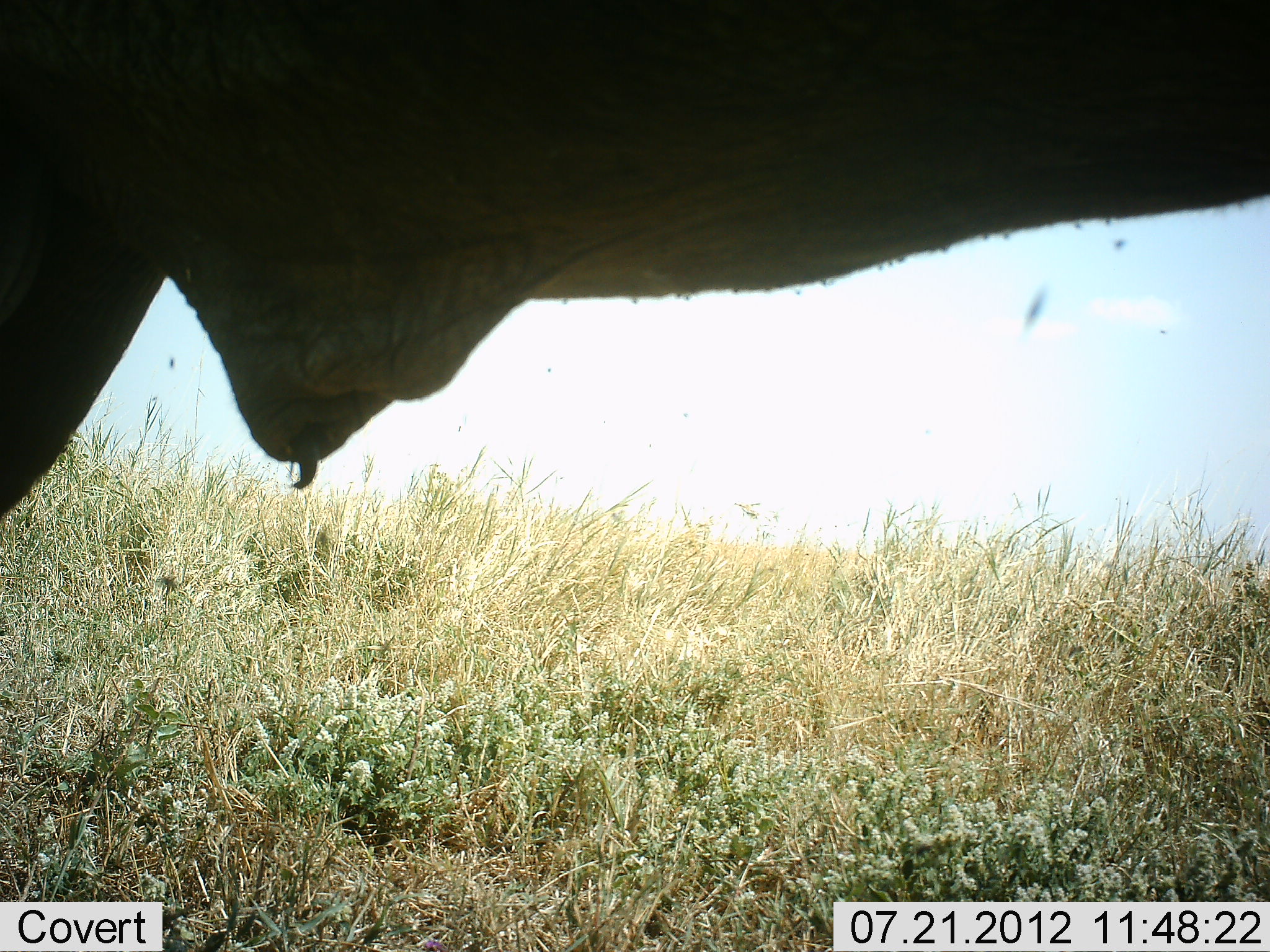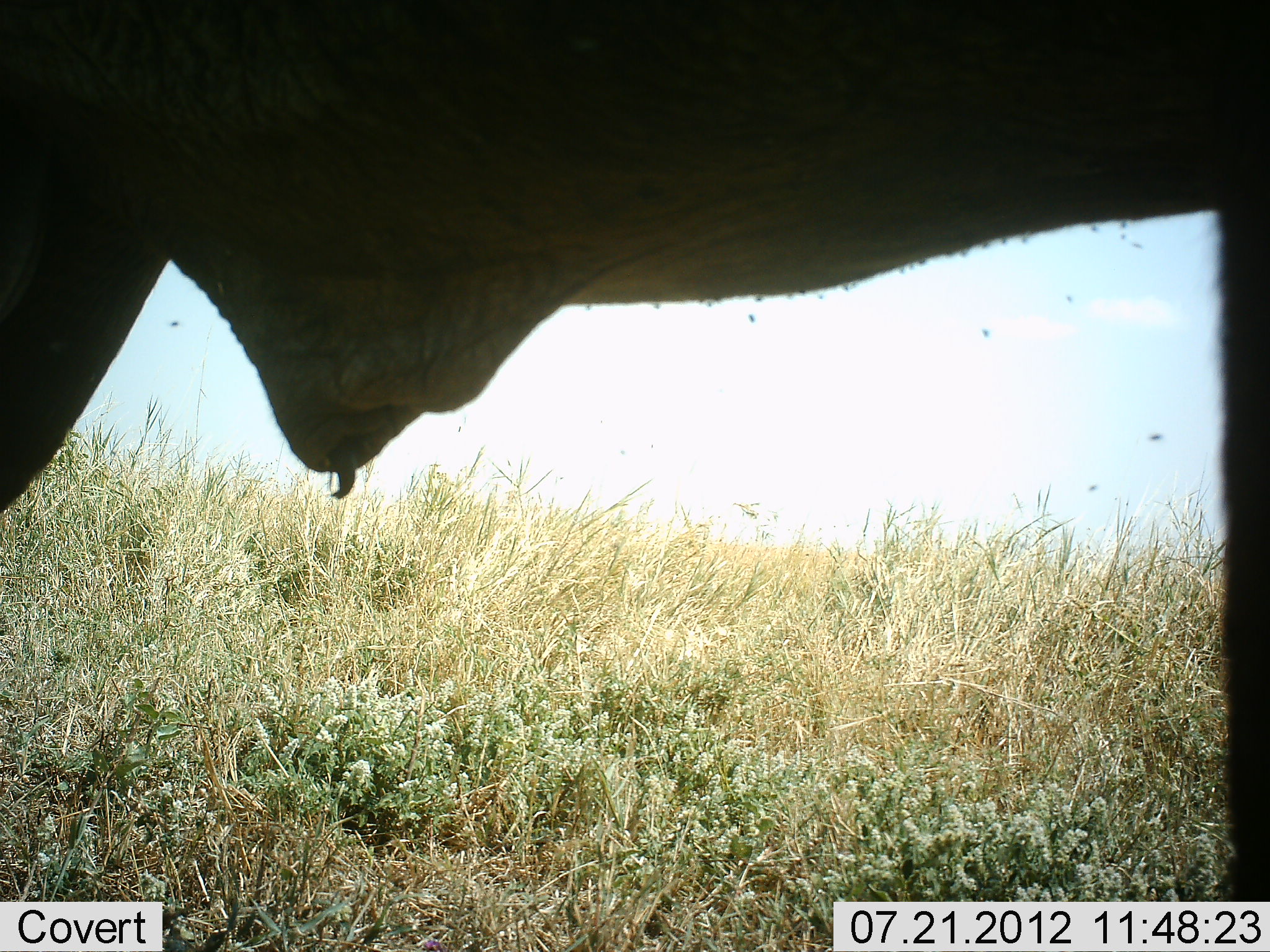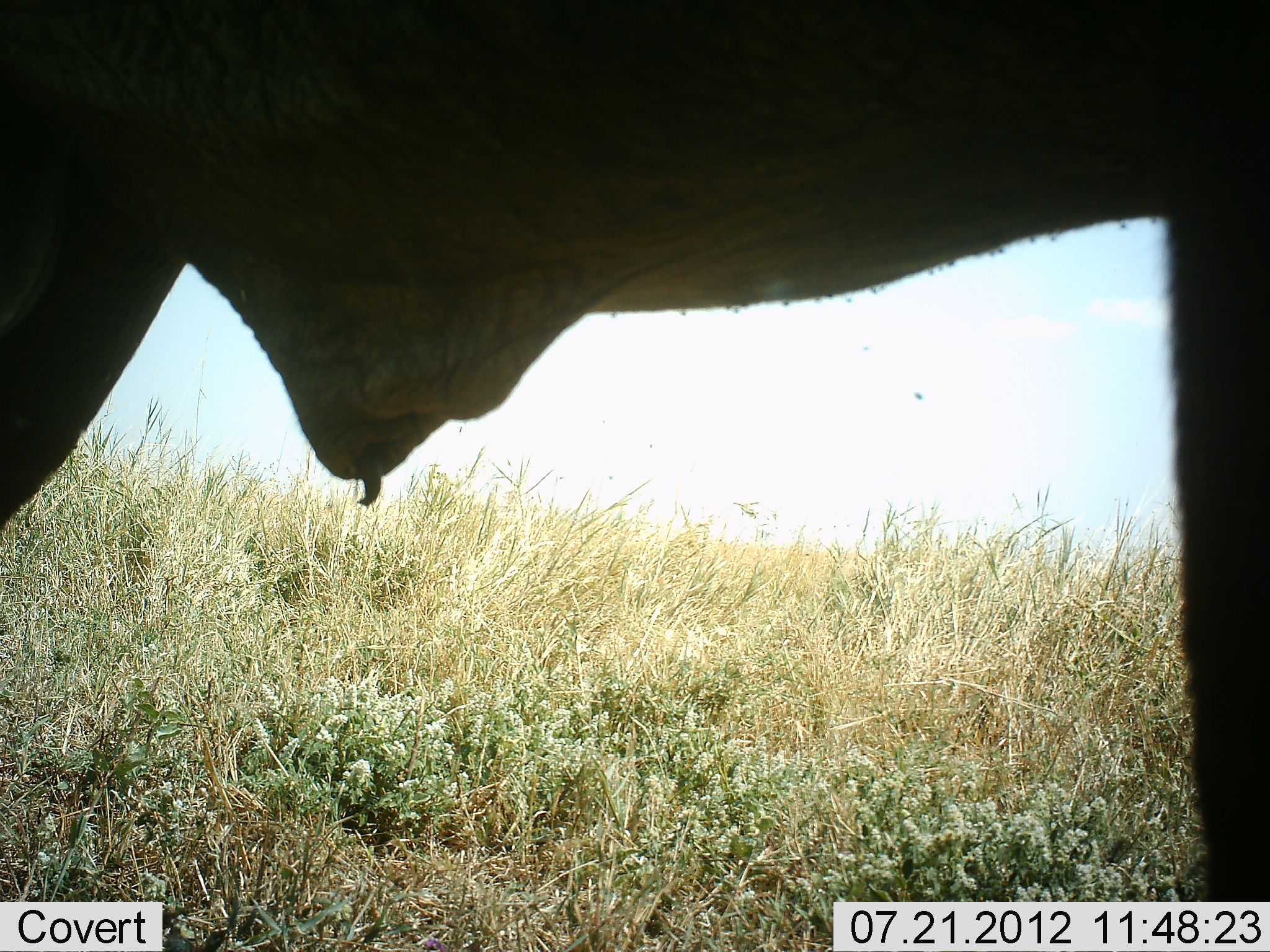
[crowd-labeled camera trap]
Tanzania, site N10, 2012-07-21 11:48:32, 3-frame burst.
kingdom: Animalia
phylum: Chordata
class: Mammalia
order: Proboscidea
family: Elephantidae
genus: Loxodonta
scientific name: Loxodonta africana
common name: african bush elephant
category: elephant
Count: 1.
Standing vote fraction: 100%.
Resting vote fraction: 0%.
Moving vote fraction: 0%.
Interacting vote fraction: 0%.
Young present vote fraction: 0%.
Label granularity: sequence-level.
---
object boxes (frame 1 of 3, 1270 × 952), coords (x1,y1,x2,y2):
animal: (0,0,1269,517)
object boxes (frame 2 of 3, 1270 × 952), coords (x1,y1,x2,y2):
animal: (0,0,1269,899)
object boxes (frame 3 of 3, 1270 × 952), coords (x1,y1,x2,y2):
animal: (0,0,1269,902)